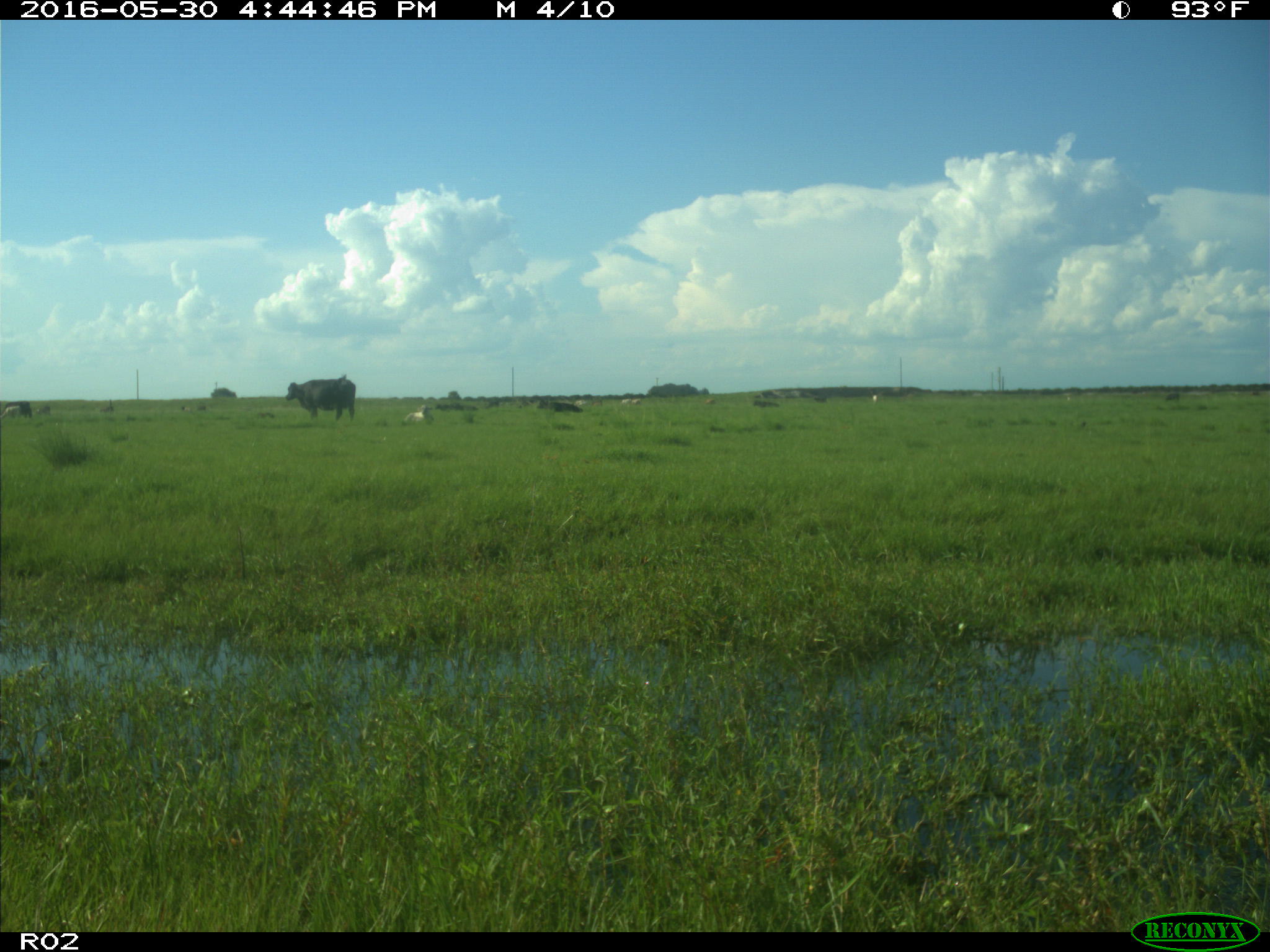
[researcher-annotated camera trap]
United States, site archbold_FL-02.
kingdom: Animalia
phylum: Chordata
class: Mammalia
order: Artiodactyla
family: Bovidae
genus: Bos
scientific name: Bos taurus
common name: domestic cow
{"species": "Bos taurus (domestic cow)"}